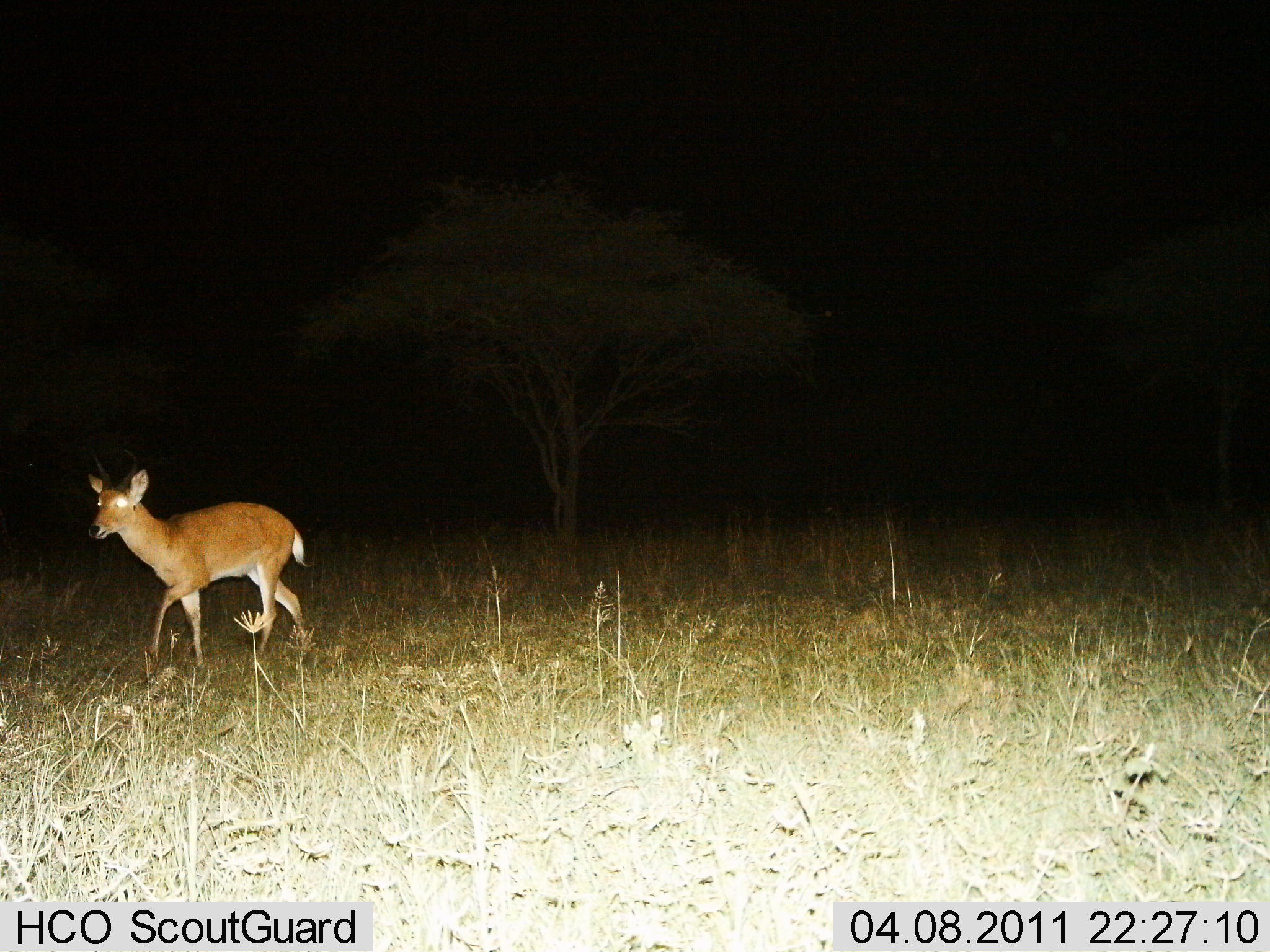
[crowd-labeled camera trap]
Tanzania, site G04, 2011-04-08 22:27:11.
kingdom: Animalia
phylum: Chordata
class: Mammalia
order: Artiodactyla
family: Bovidae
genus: Redunca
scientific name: Redunca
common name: reedbuck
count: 1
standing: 9%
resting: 0%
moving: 91%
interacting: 0%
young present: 0%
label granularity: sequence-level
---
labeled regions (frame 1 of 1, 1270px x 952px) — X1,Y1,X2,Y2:
animal: 84,449,315,684